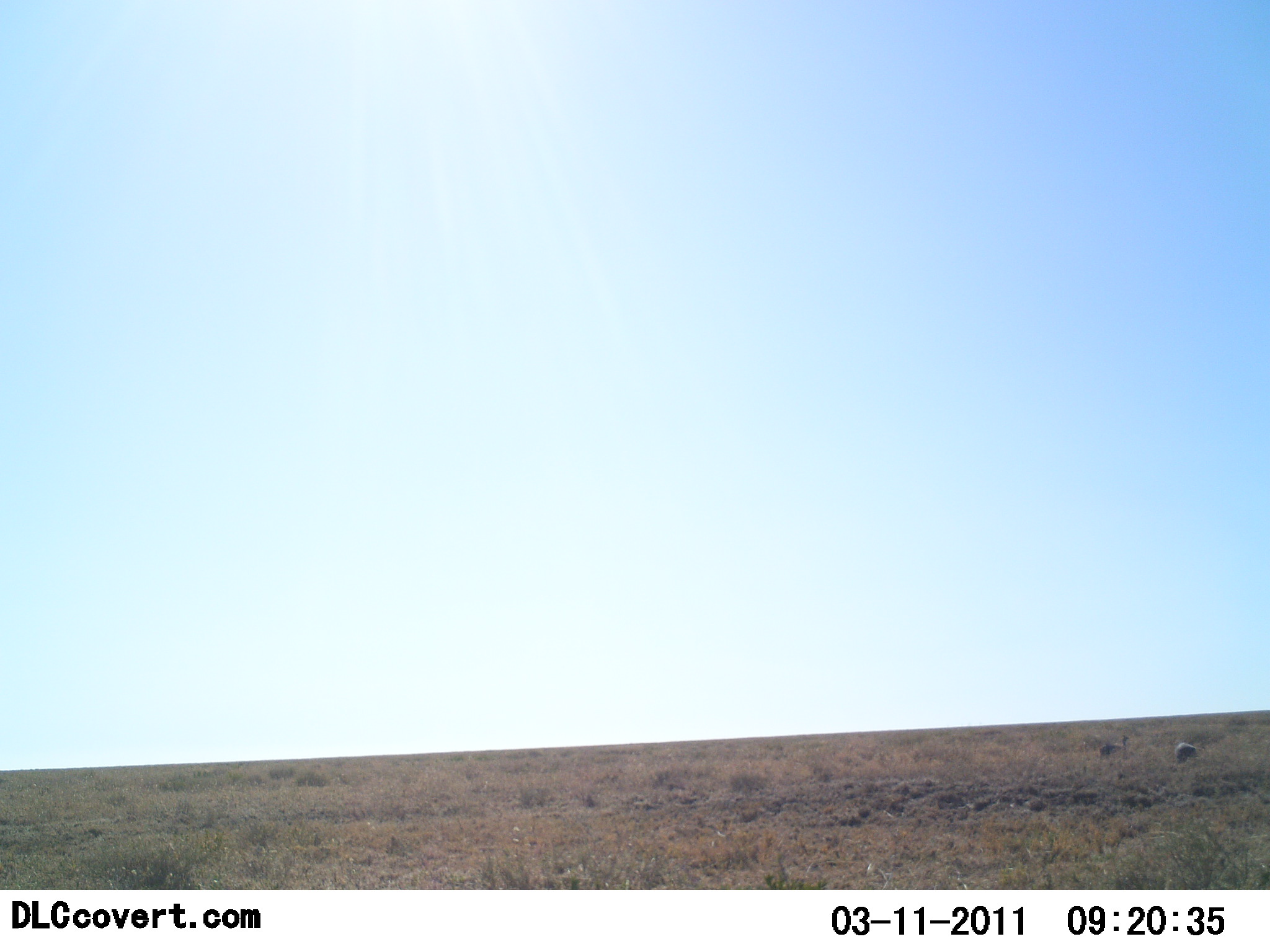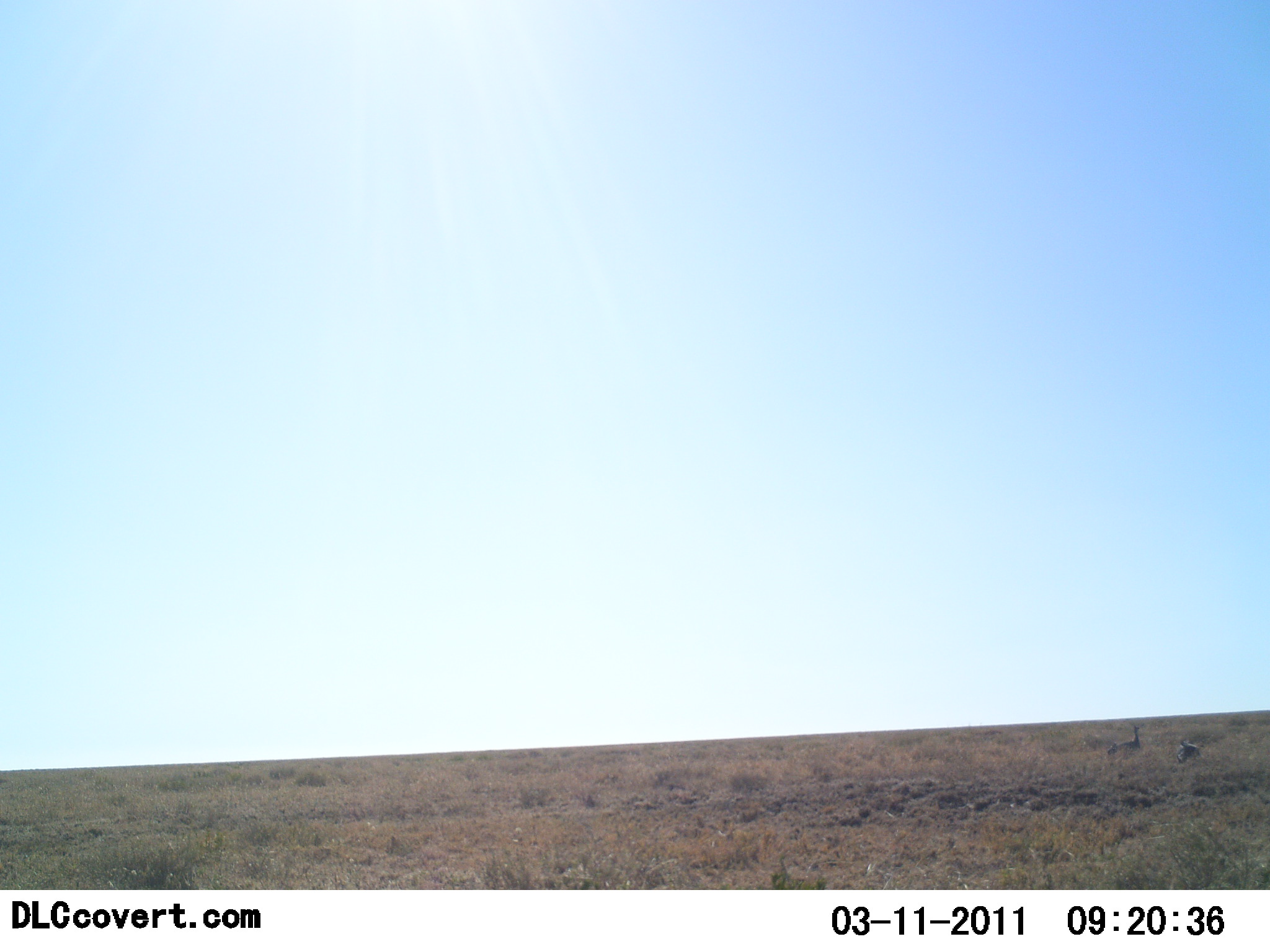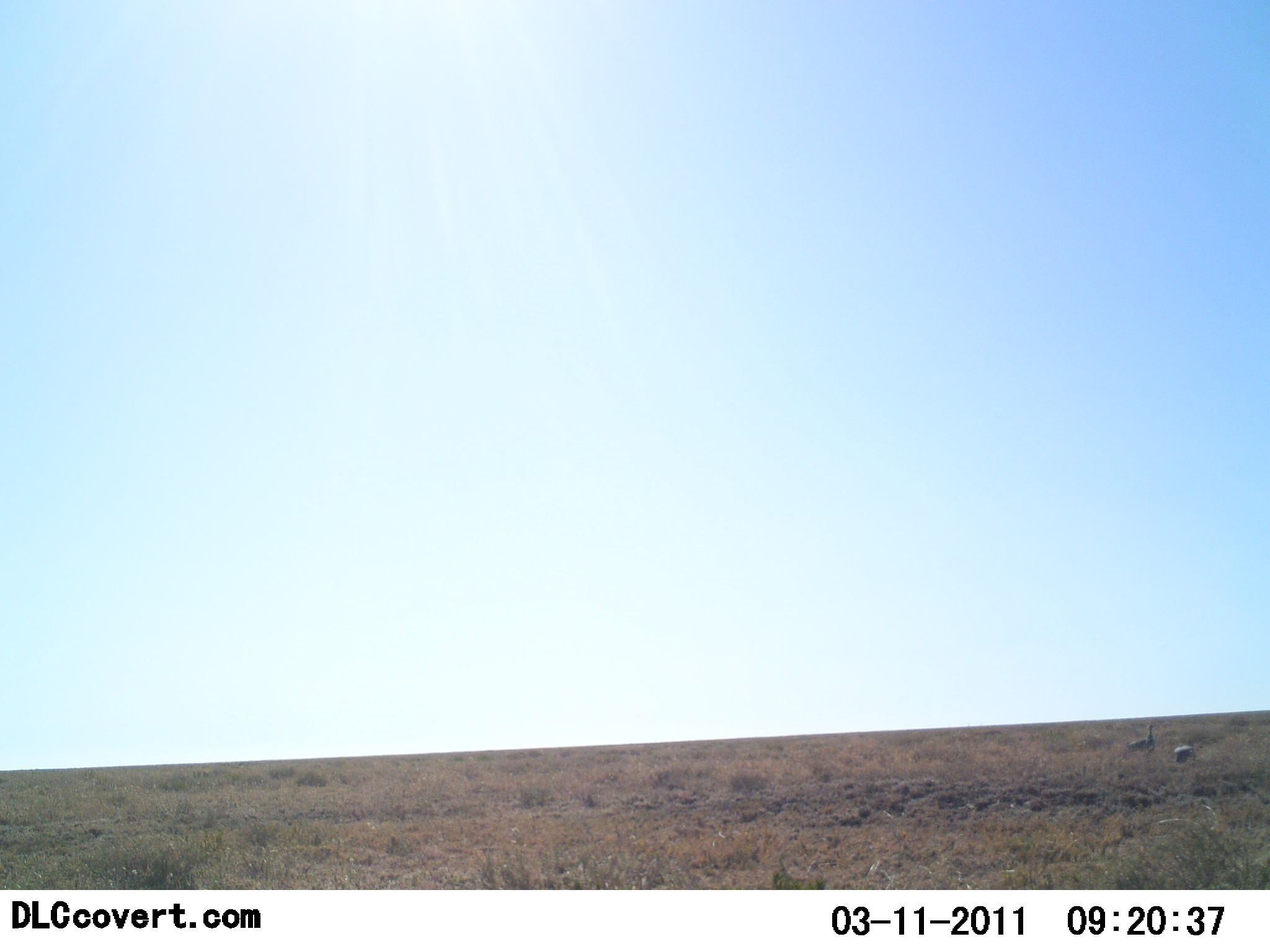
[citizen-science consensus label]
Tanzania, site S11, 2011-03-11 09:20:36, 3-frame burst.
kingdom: Animalia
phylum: Chordata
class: Aves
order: Struthioniformes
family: Struthionidae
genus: Struthio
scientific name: Struthio camelus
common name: ostrich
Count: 2.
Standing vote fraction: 57%.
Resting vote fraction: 14%.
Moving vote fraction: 29%.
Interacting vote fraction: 14%.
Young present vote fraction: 0%.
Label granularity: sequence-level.